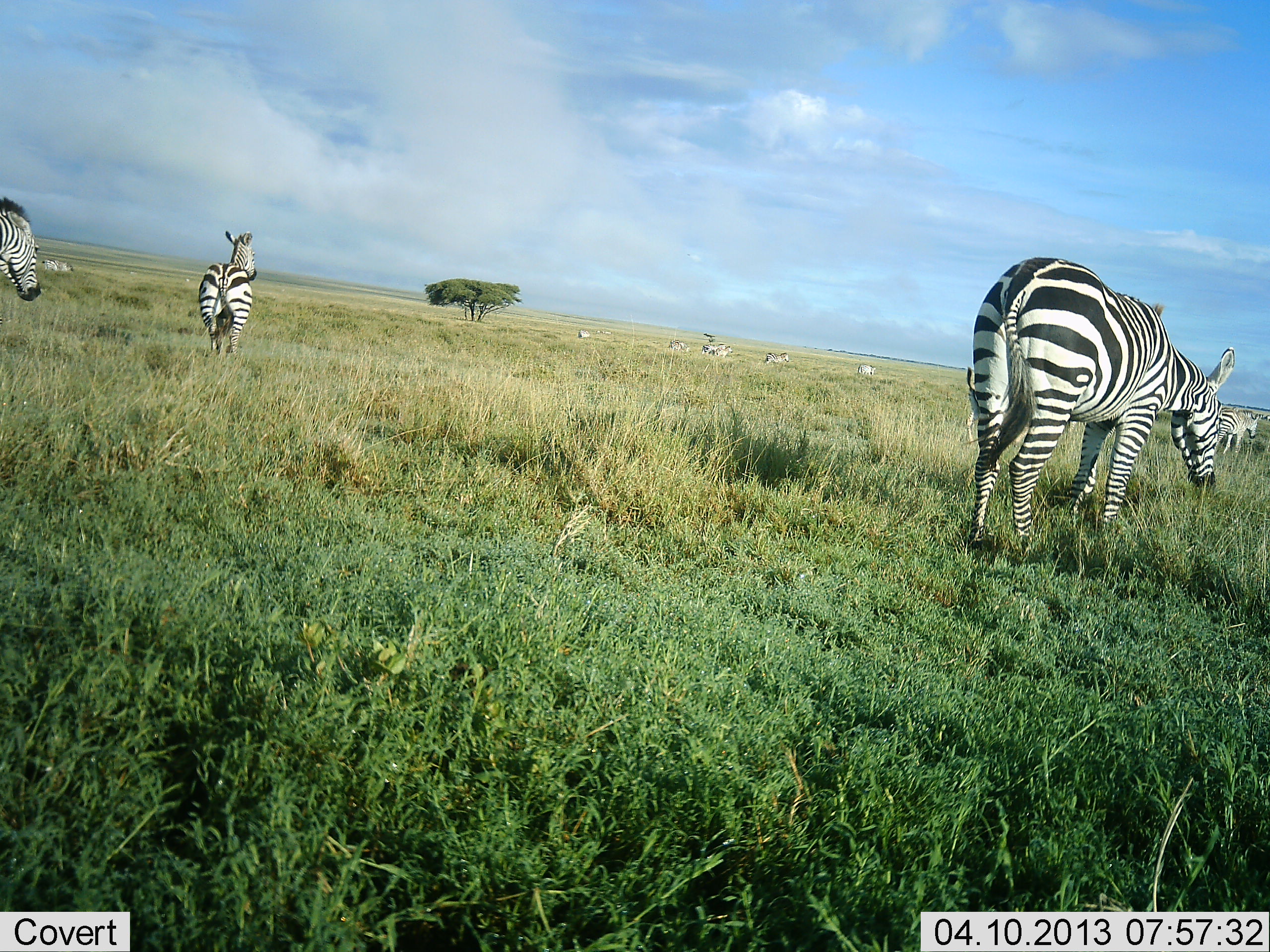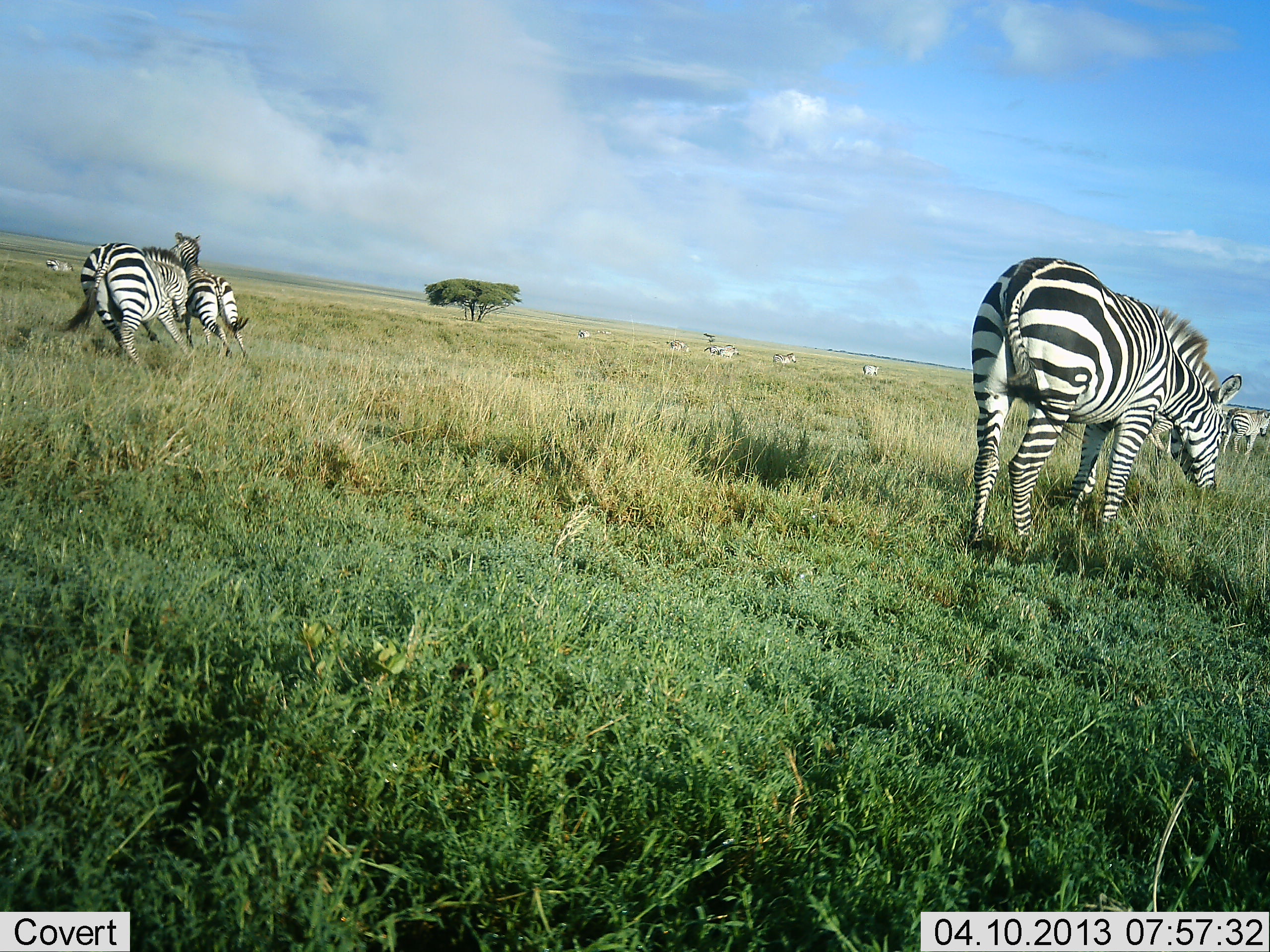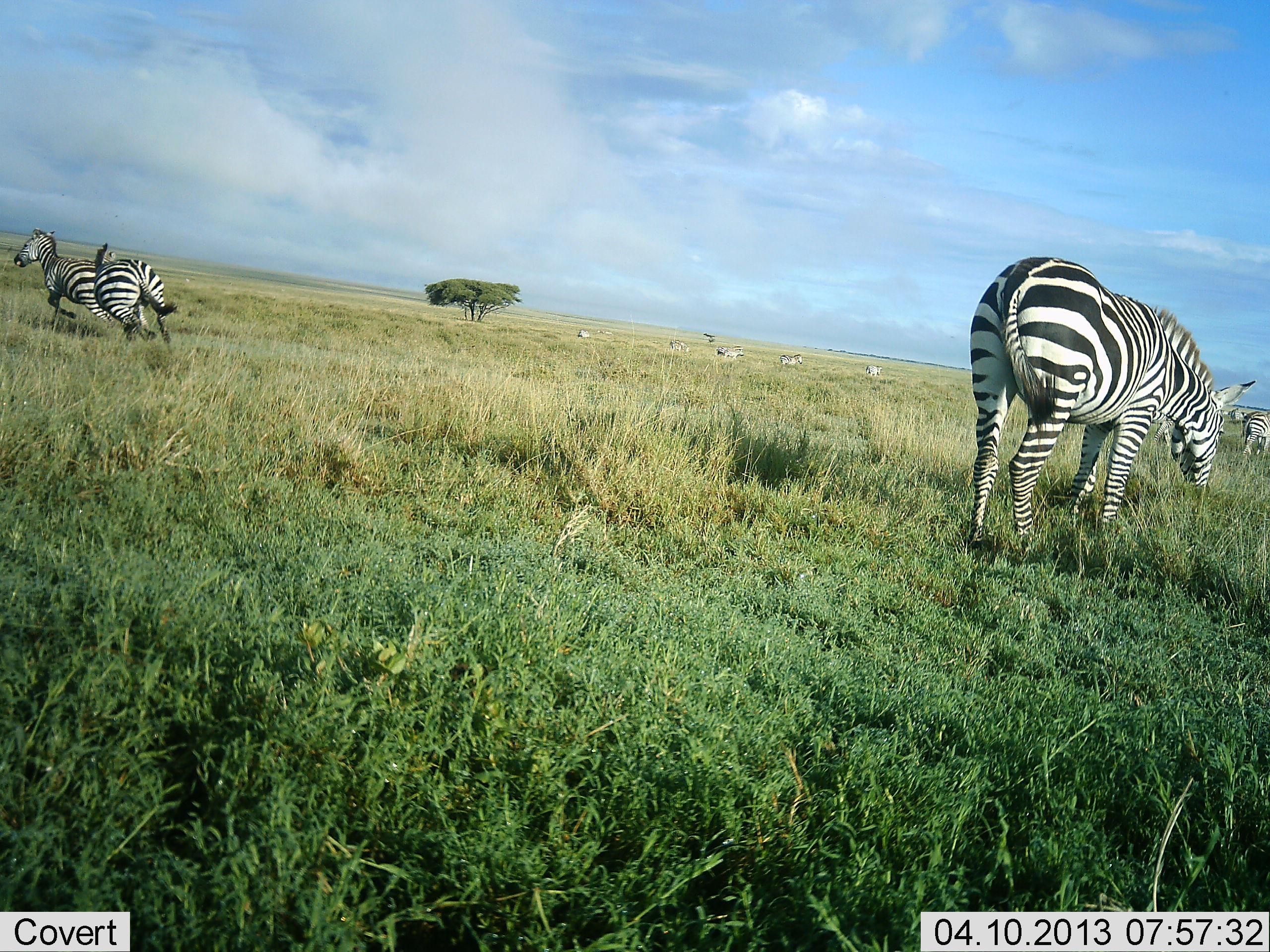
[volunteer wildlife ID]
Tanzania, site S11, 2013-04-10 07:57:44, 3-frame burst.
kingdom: Animalia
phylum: Chordata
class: Mammalia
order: Perissodactyla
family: Equidae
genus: Equus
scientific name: Equus quagga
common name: plains zebra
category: zebra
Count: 11-50.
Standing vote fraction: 65%.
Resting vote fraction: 6%.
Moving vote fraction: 47%.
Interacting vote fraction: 0%.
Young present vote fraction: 0%.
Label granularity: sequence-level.